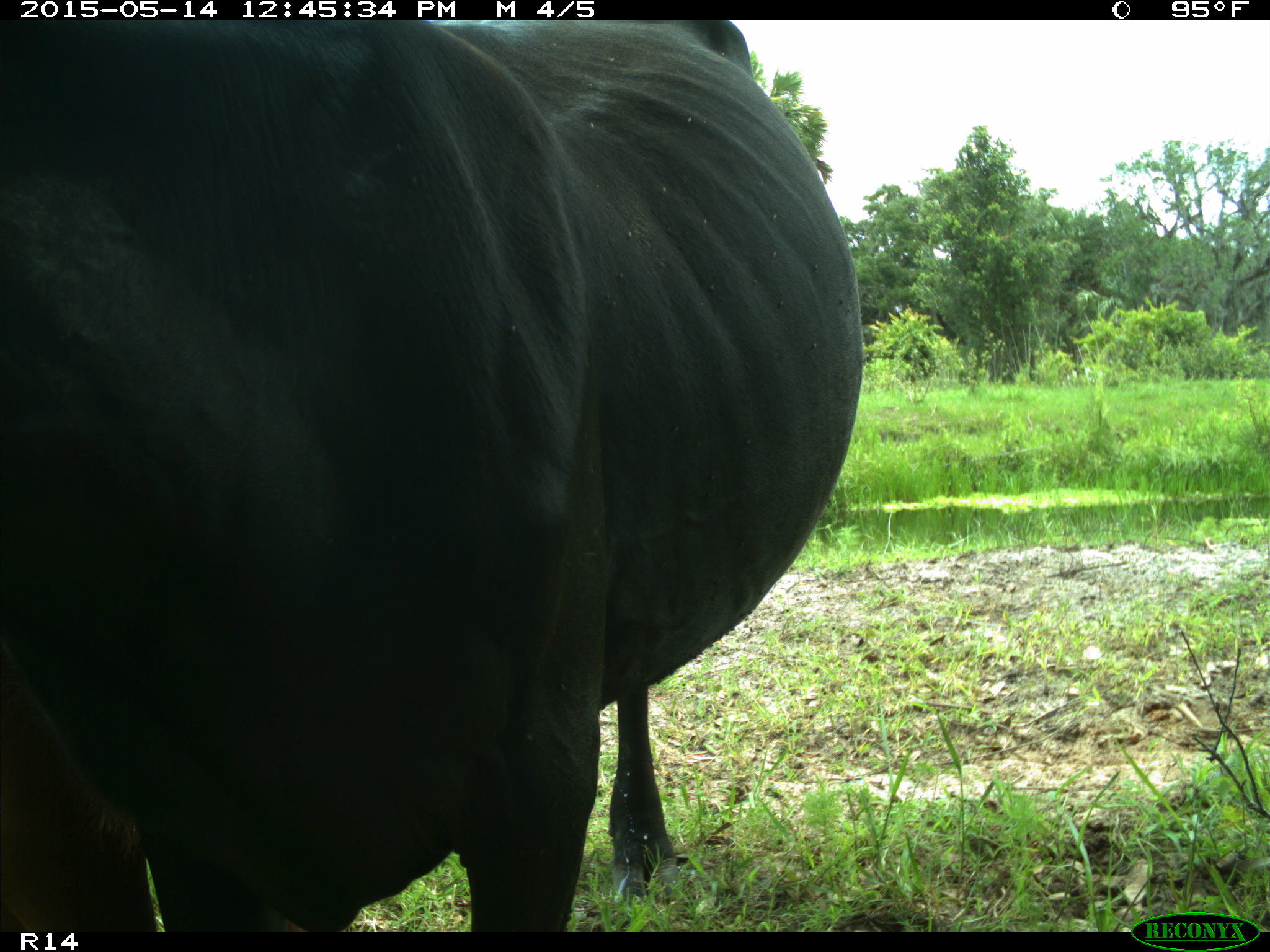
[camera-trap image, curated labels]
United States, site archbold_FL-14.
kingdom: Animalia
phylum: Chordata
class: Mammalia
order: Artiodactyla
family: Bovidae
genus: Bos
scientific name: Bos taurus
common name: domestic cow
Bos taurus (domestic cow).